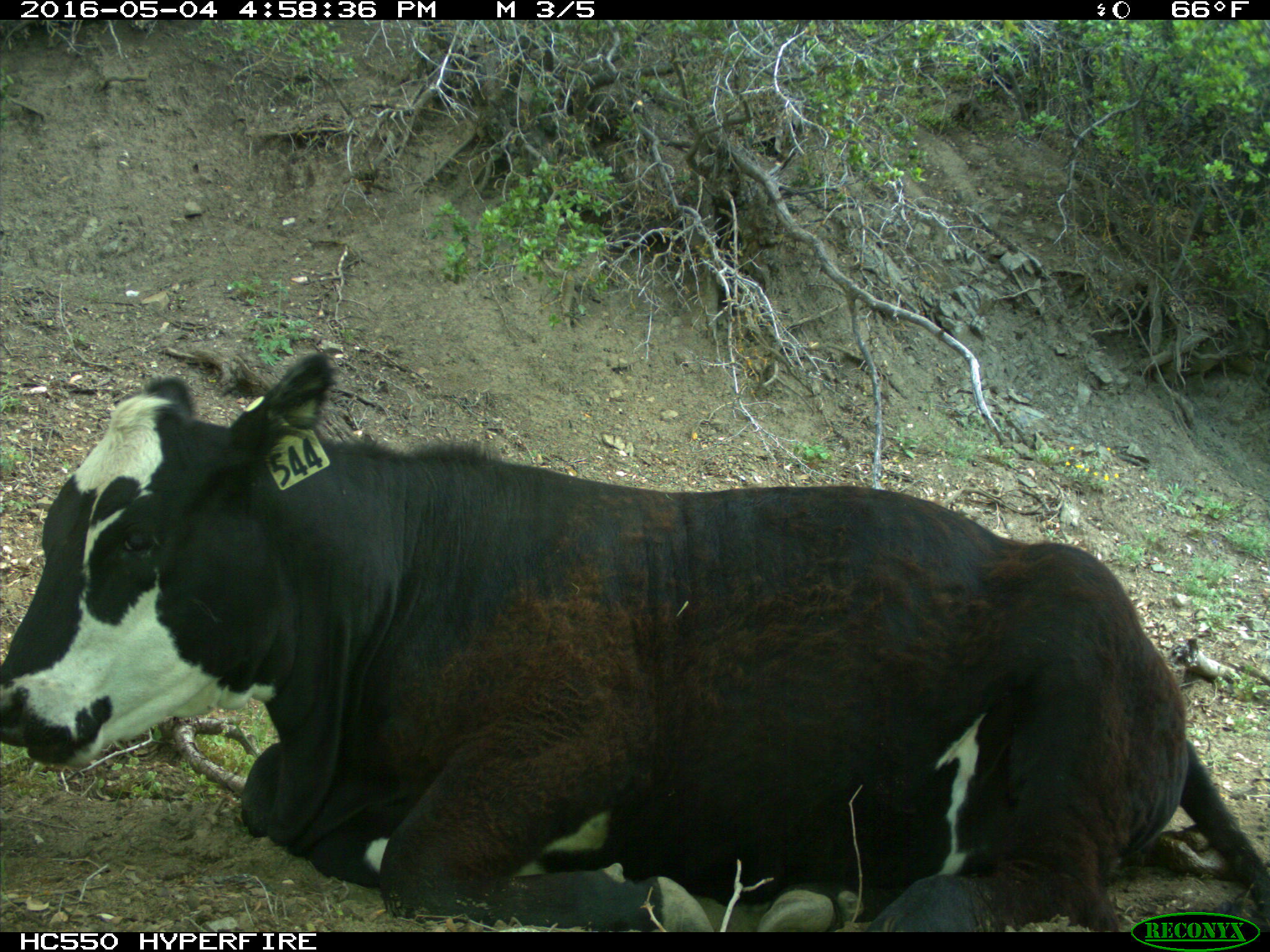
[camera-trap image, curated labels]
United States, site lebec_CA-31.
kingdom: Animalia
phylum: Chordata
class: Mammalia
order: Artiodactyla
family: Bovidae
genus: Bos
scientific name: Bos taurus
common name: domestic cow